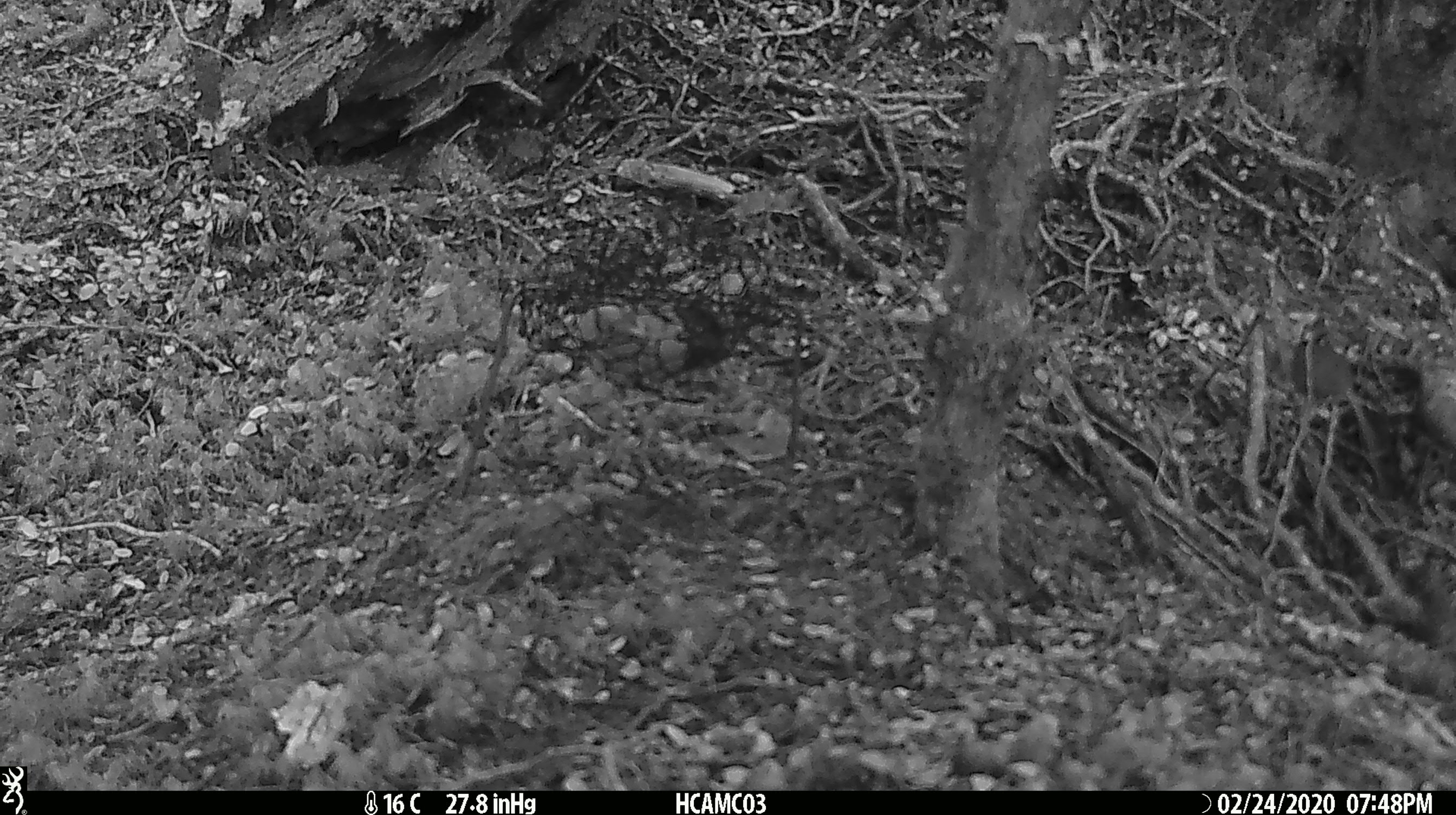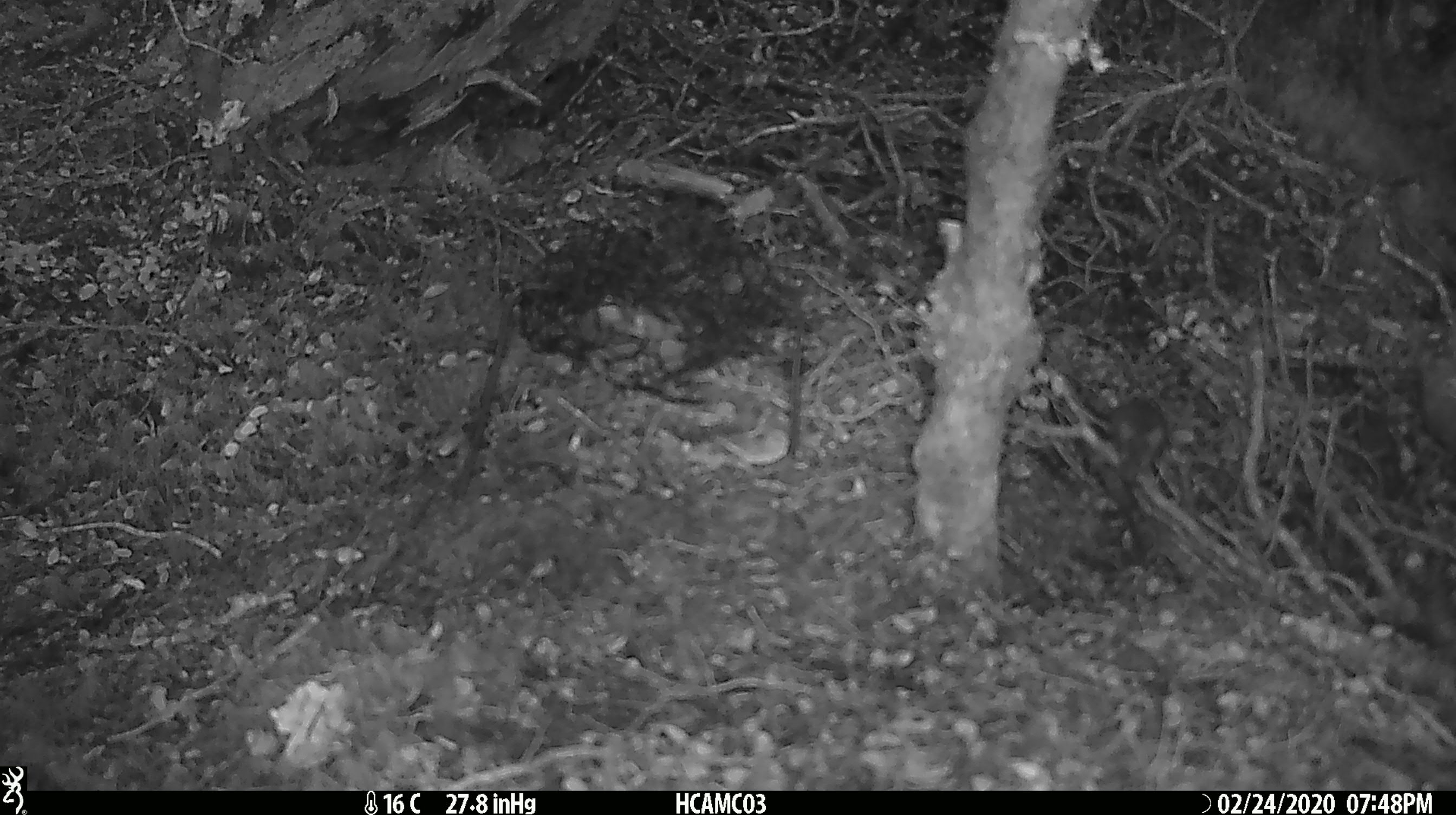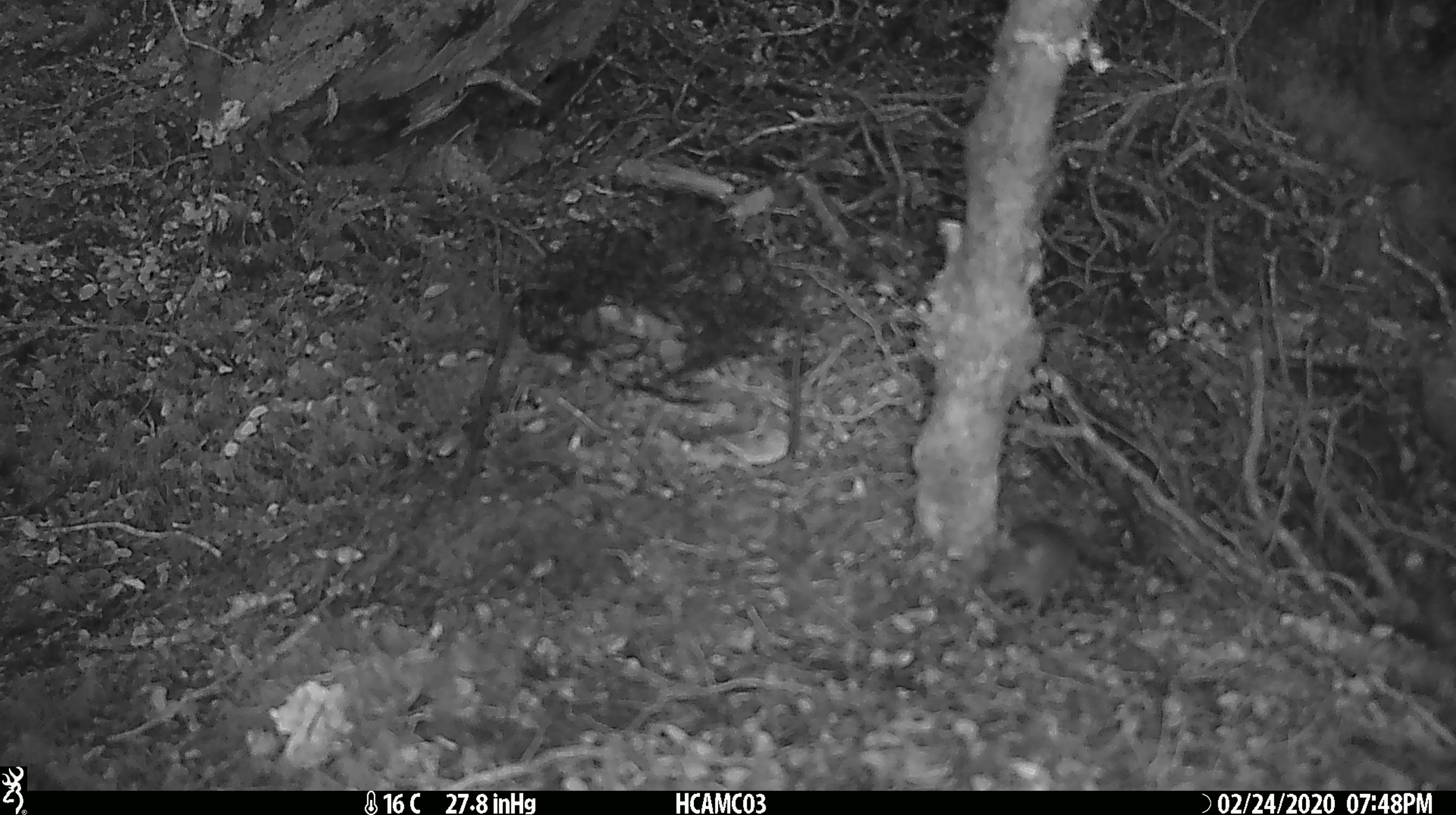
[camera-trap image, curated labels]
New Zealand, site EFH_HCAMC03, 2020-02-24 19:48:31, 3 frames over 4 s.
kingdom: Animalia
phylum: Chordata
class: Mammalia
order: Rodentia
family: Muridae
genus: Mus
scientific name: Mus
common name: mouse